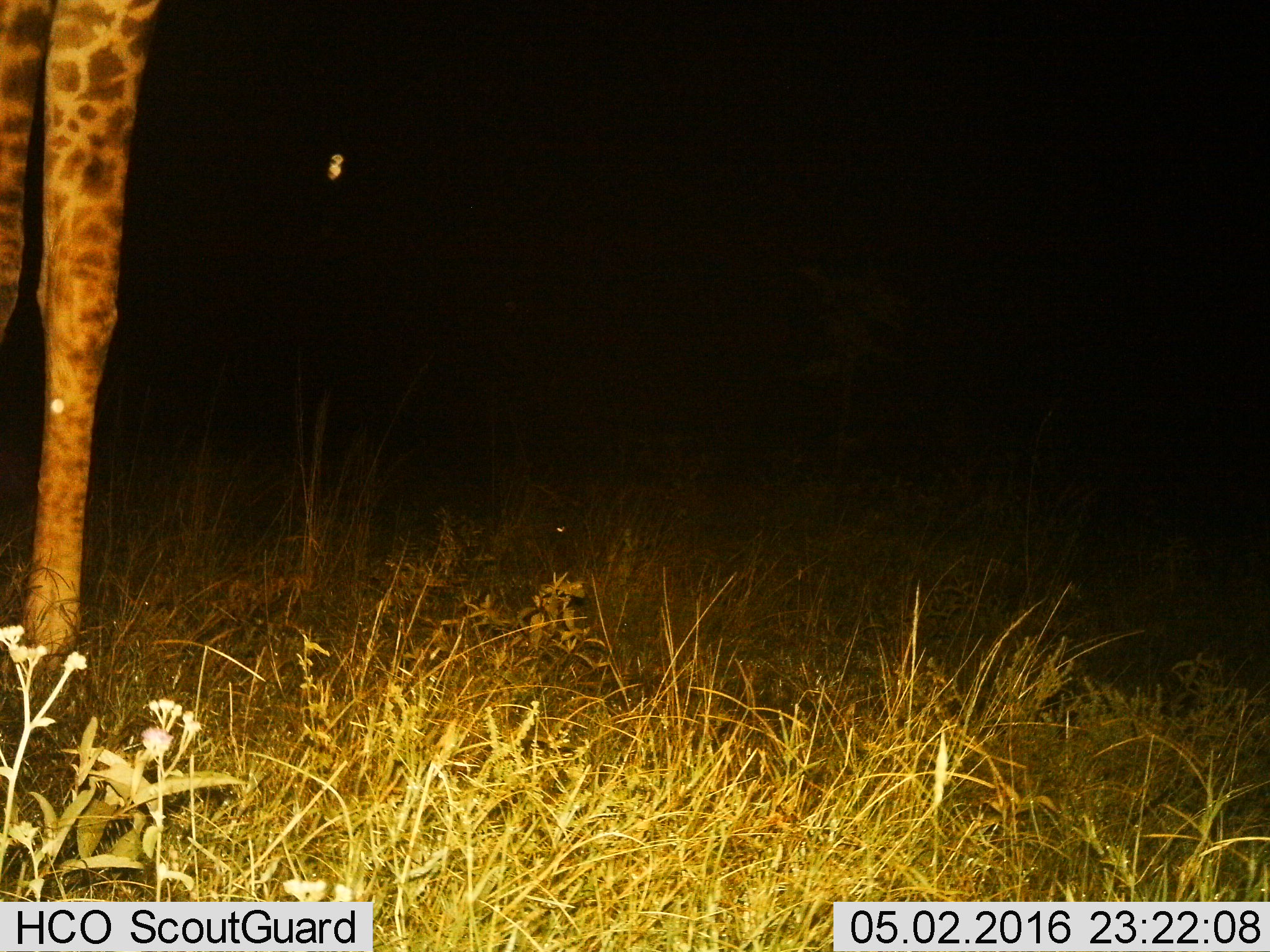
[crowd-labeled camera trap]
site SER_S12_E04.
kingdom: Animalia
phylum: Chordata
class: Mammalia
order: Artiodactyla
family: Giraffidae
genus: Giraffa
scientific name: Giraffa camelopardalis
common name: giraffe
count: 1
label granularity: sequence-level